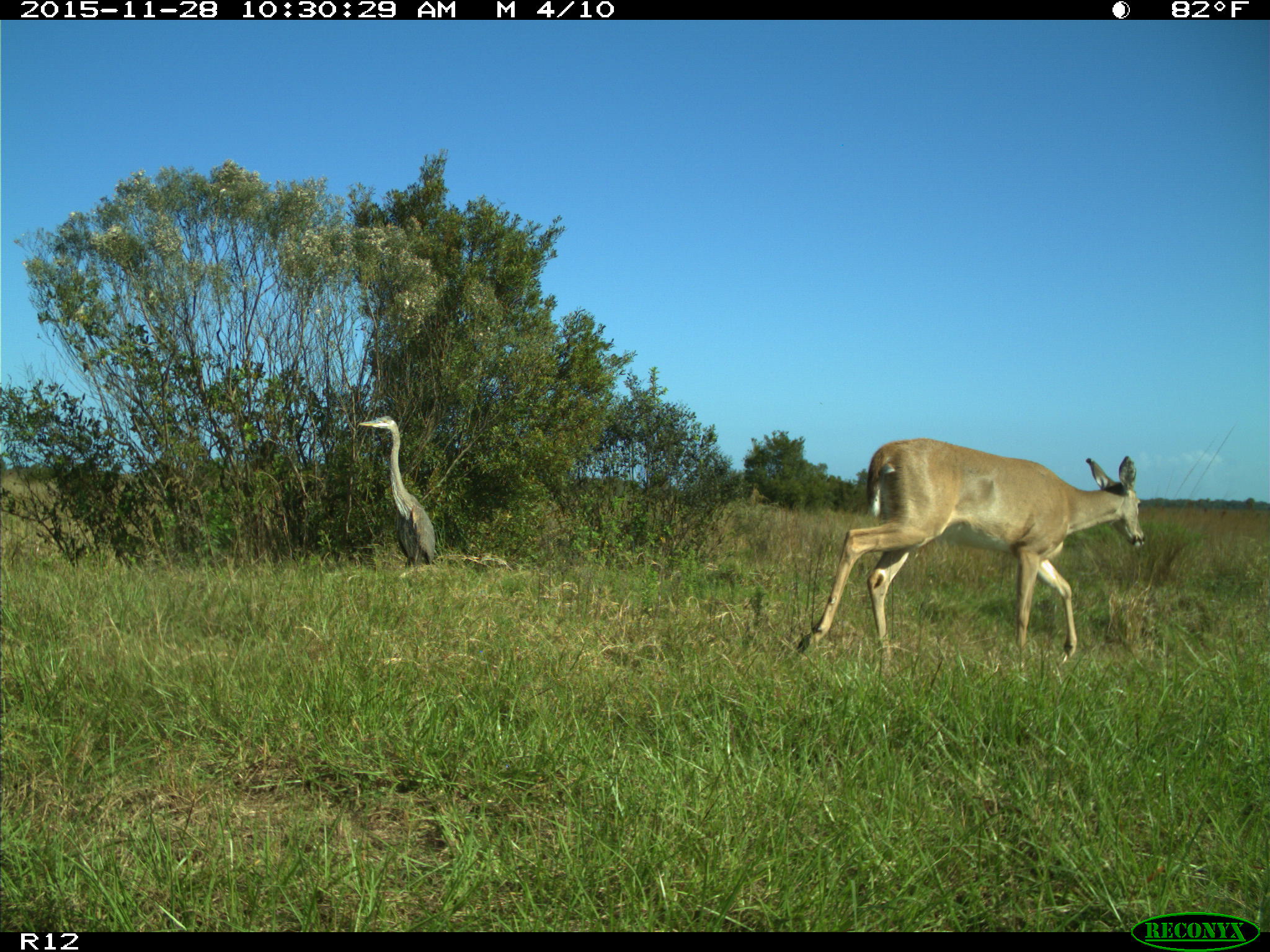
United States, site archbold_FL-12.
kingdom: Animalia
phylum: Chordata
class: Mammalia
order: Artiodactyla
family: Cervidae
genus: Odocoileus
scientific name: Odocoileus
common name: deer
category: unidentified deer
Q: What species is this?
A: Unidentified deer (deer) (Odocoileus).